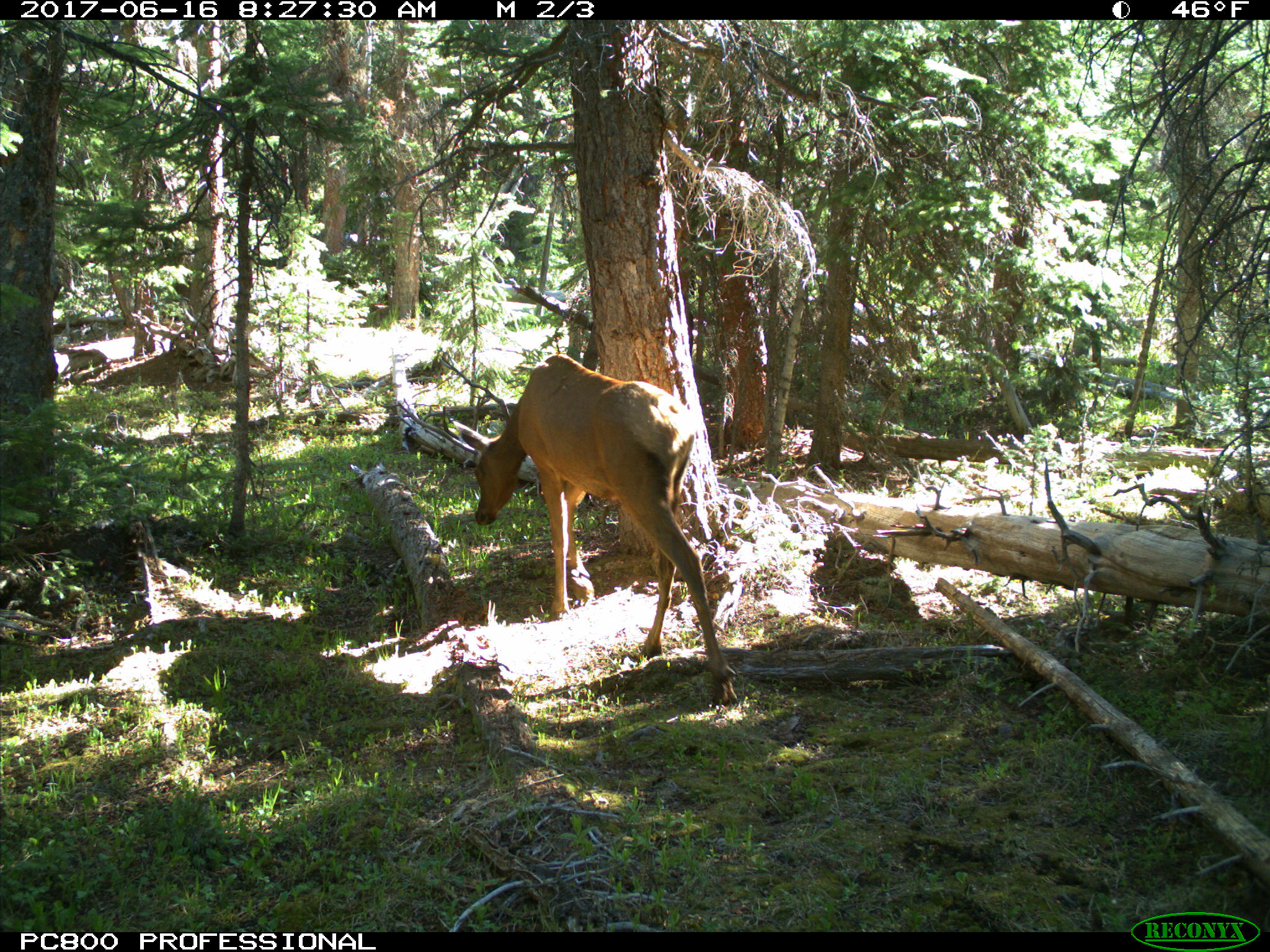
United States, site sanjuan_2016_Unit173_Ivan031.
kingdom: Animalia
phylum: Chordata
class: Mammalia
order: Artiodactyla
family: Cervidae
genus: Cervus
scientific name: Cervus elaphus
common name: red deer